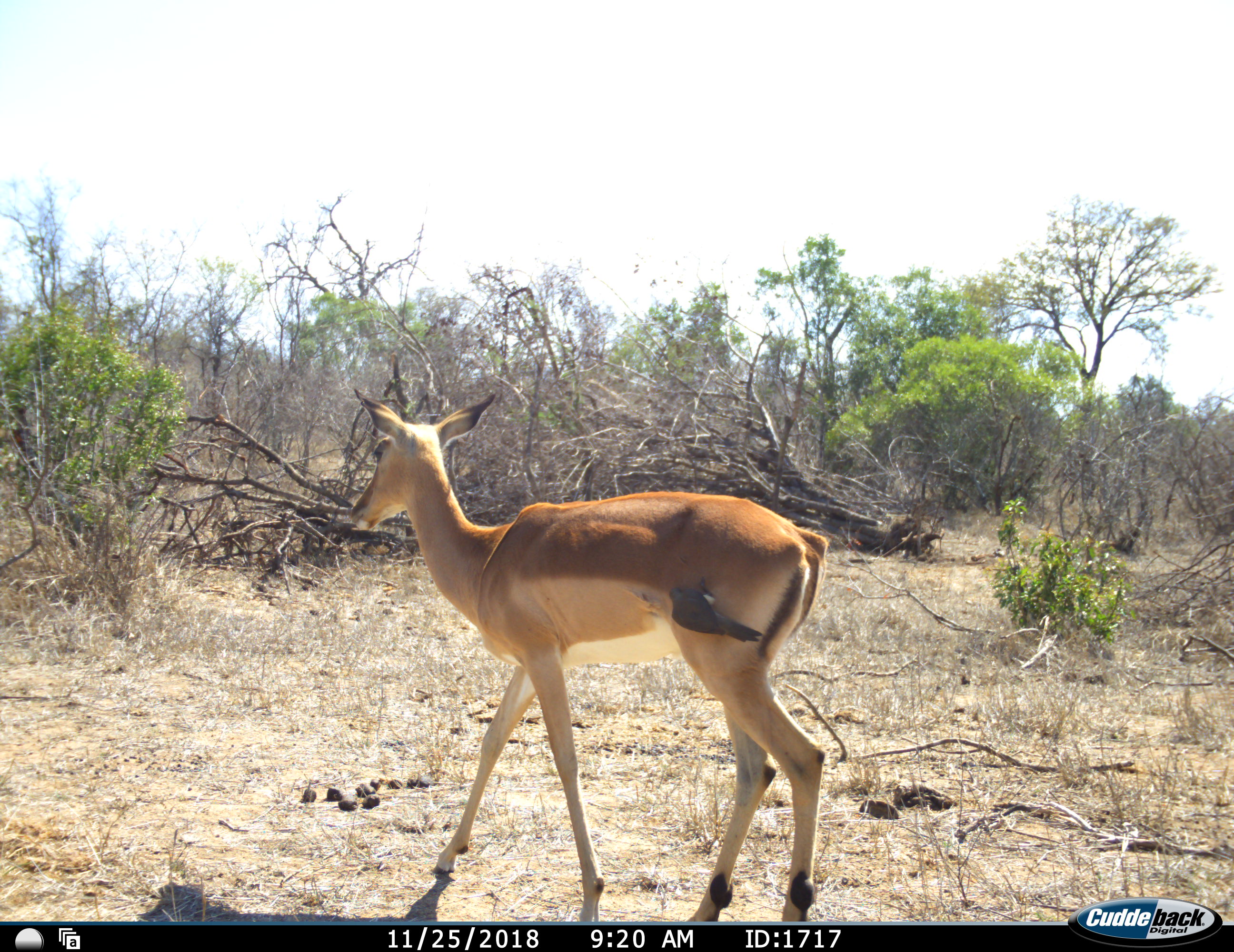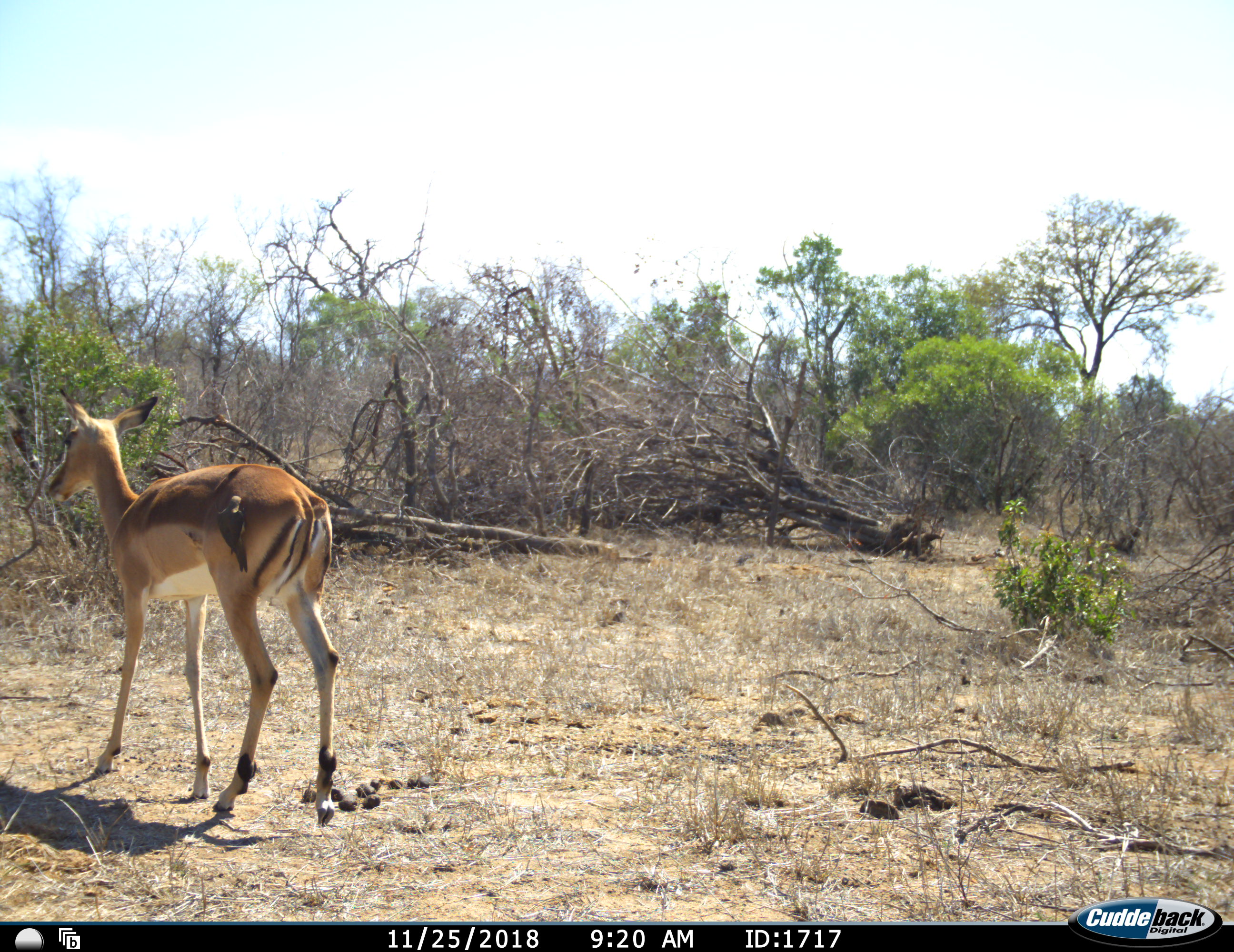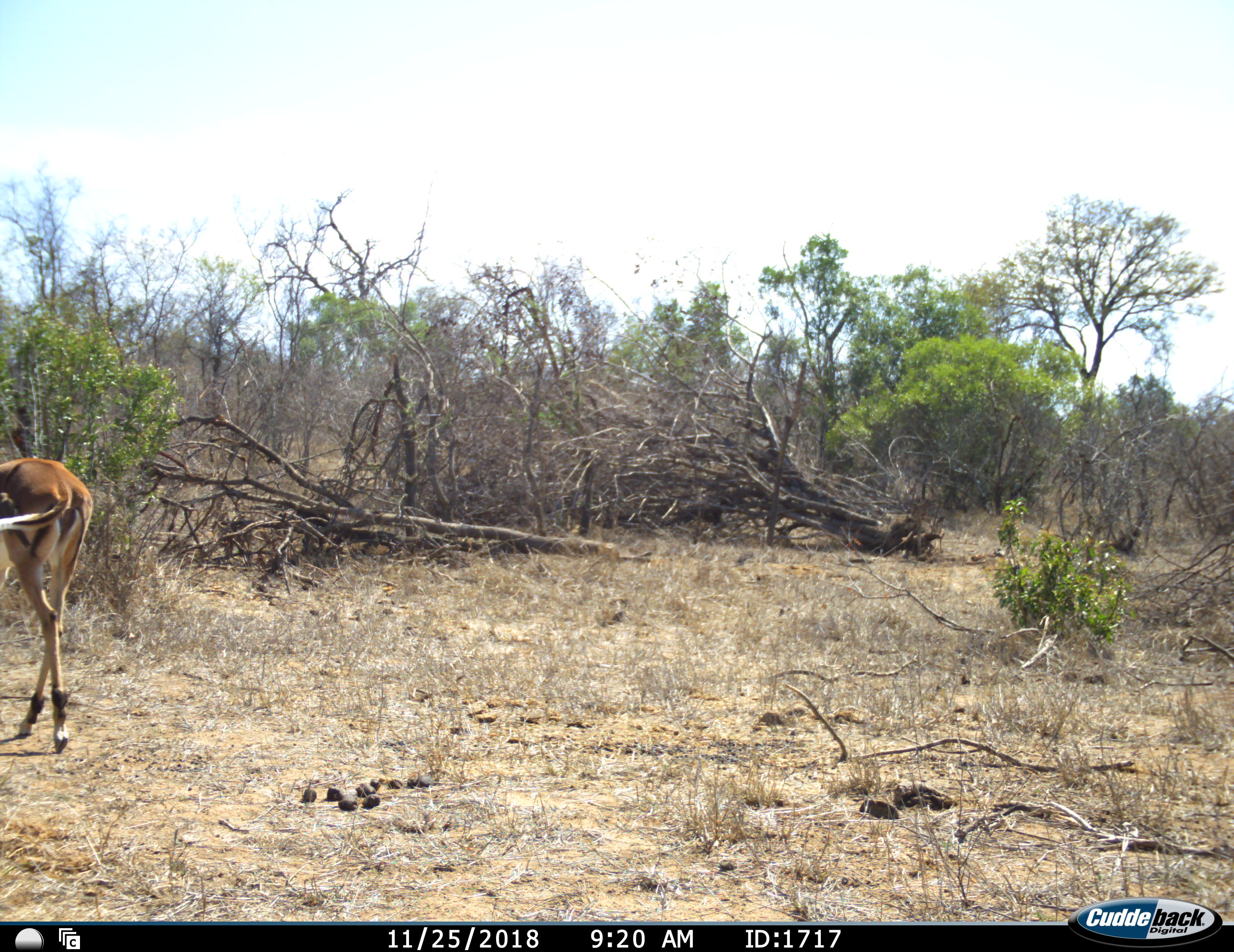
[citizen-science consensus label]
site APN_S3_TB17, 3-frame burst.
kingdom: Animalia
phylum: Chordata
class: Mammalia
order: Artiodactyla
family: Bovidae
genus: Aepyceros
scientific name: Aepyceros melampus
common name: impala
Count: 1.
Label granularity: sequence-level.